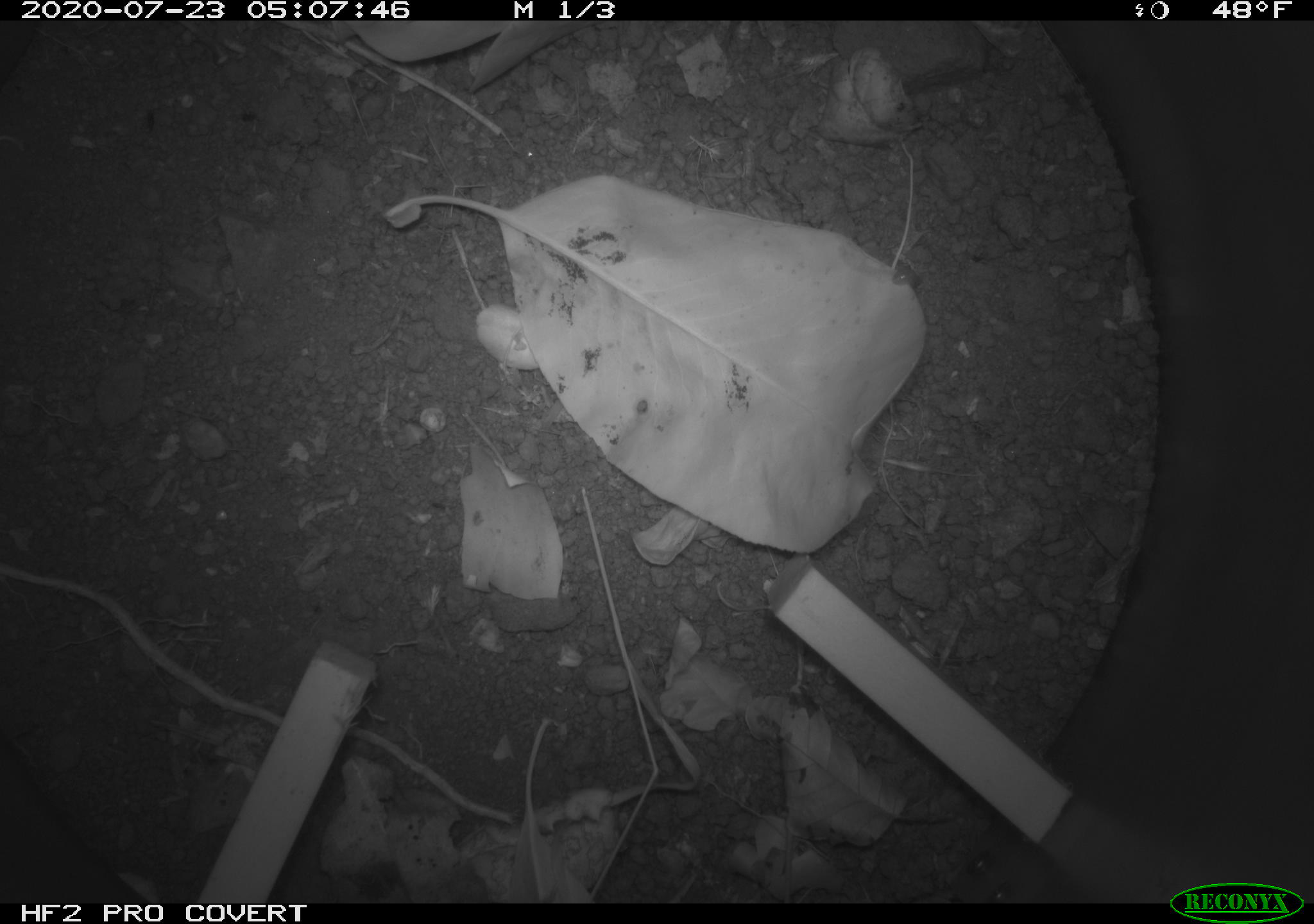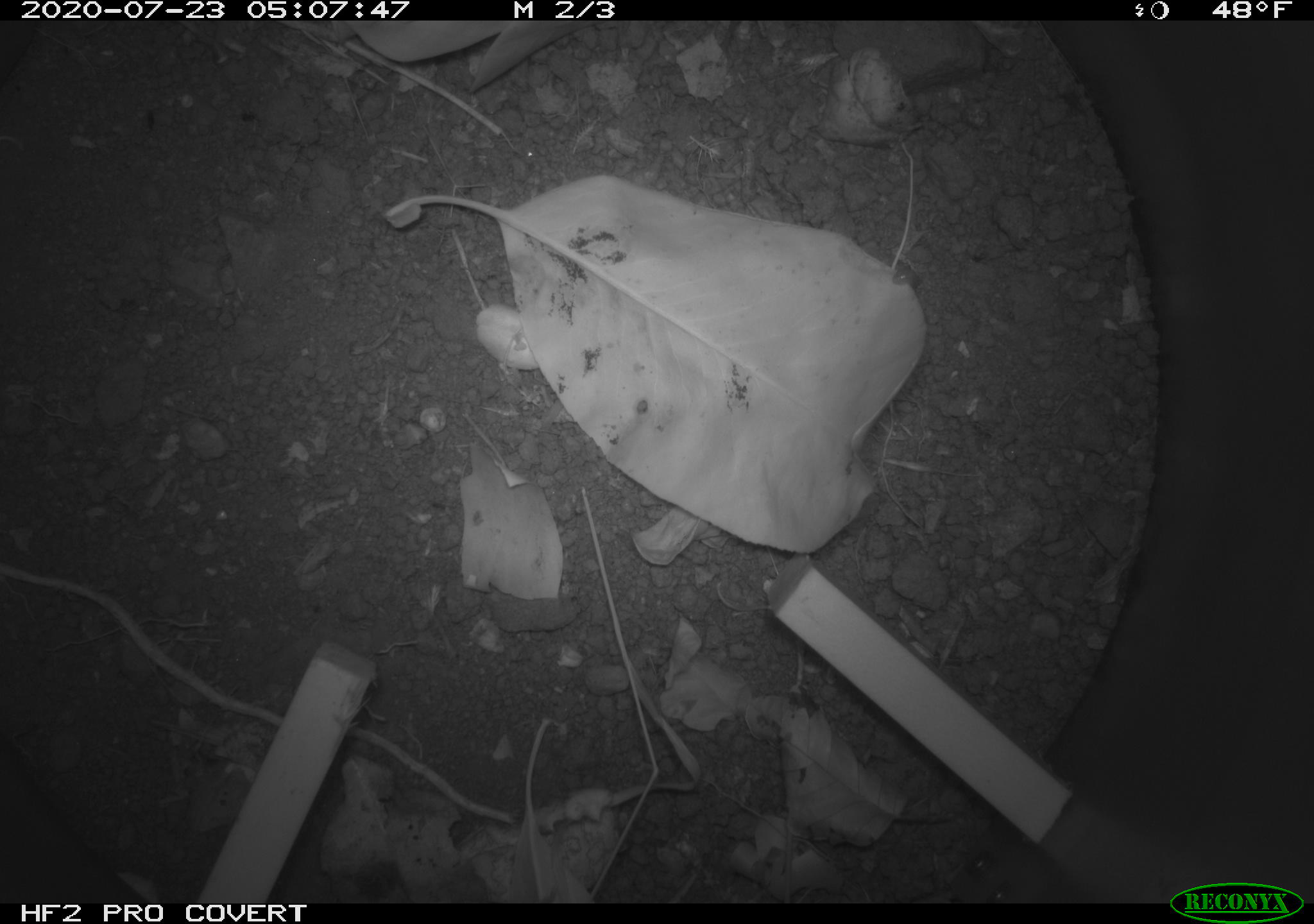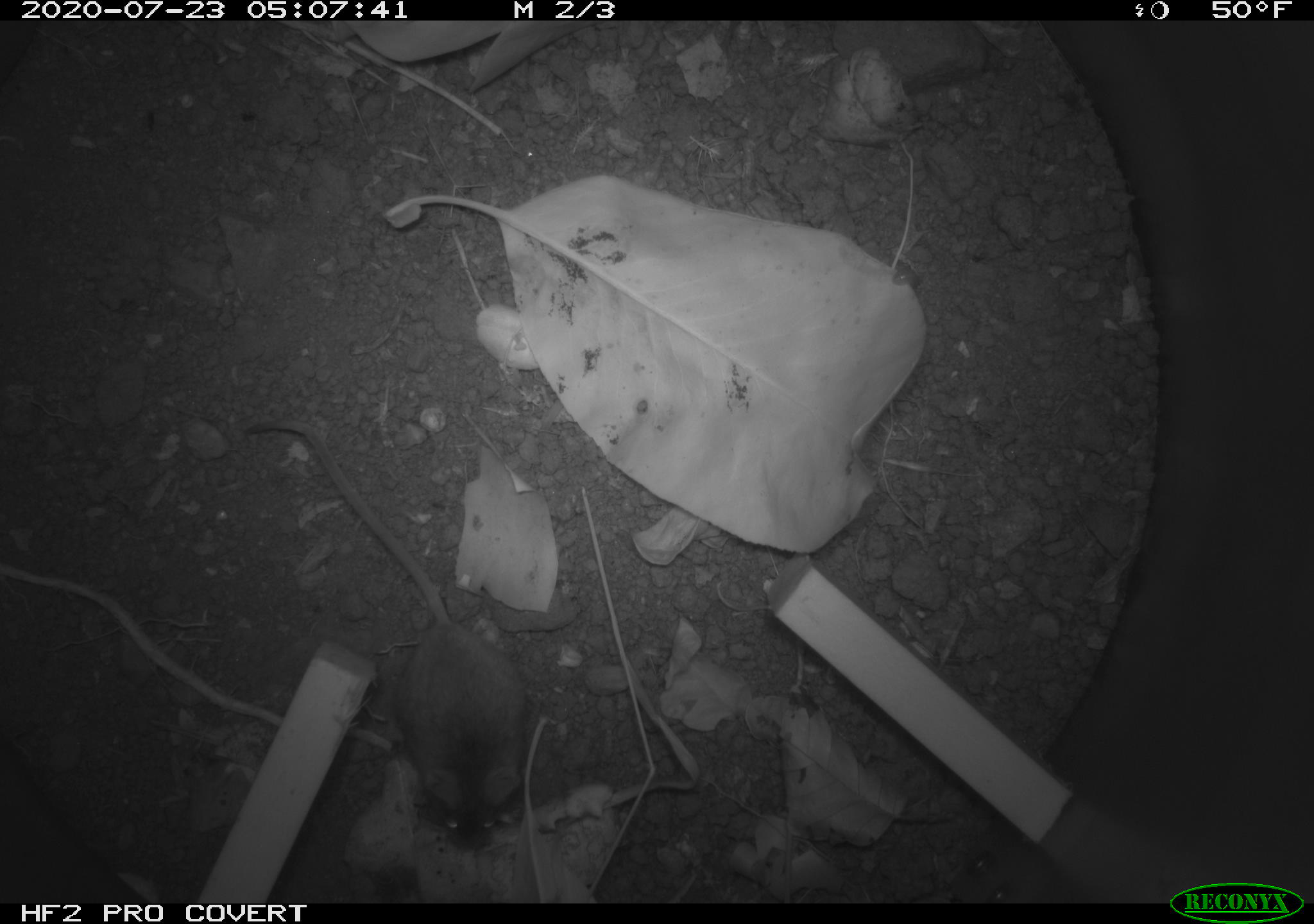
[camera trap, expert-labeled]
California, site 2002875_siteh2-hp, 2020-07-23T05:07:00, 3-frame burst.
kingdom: Animalia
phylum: Chordata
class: Mammalia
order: Rodentia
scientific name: Rodentia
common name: rodent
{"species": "rodent (Rodentia)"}